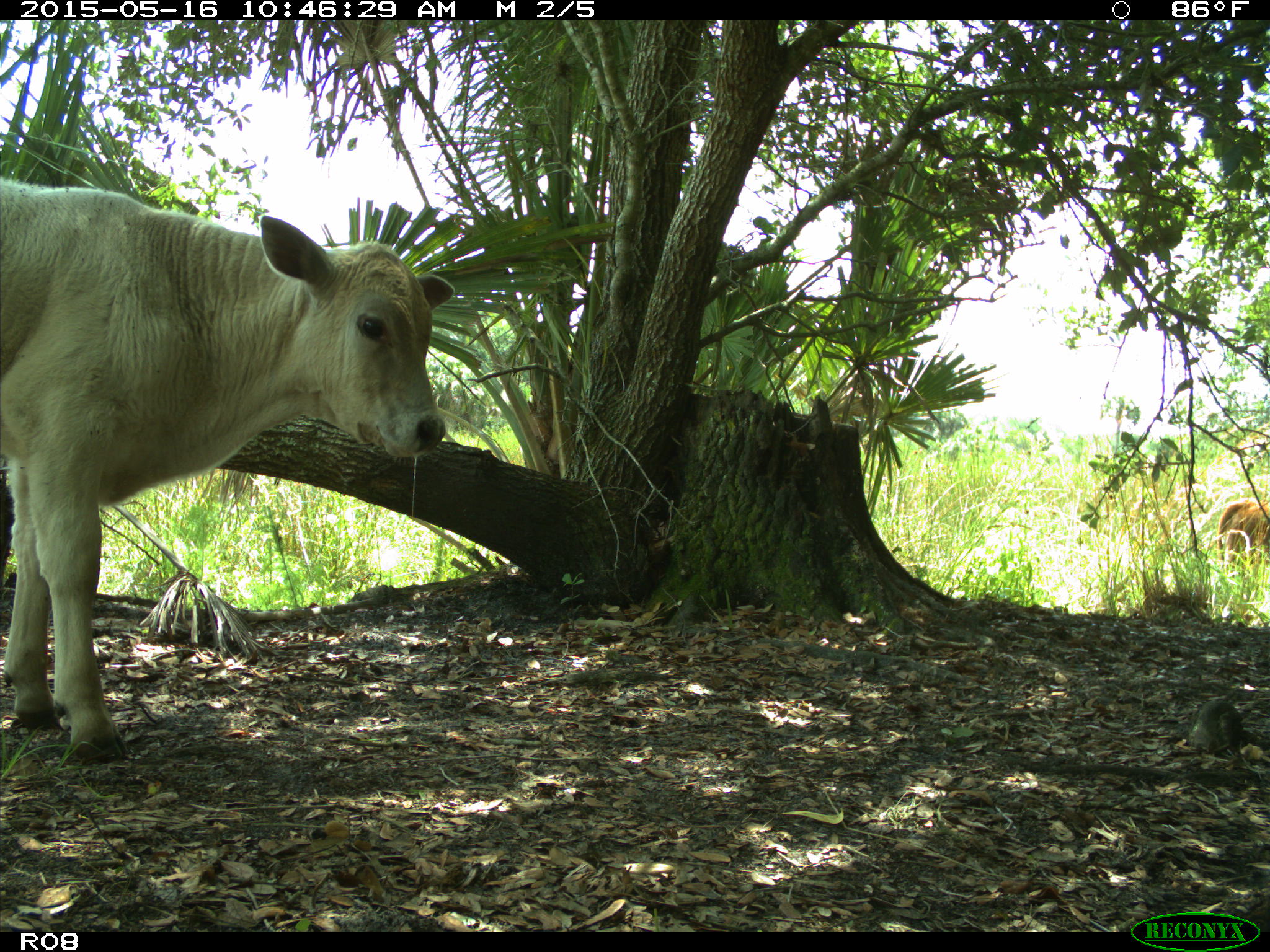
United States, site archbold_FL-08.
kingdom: Animalia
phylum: Chordata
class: Mammalia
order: Artiodactyla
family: Bovidae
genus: Bos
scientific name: Bos taurus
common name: domestic cow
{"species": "Bos taurus (domestic cow)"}